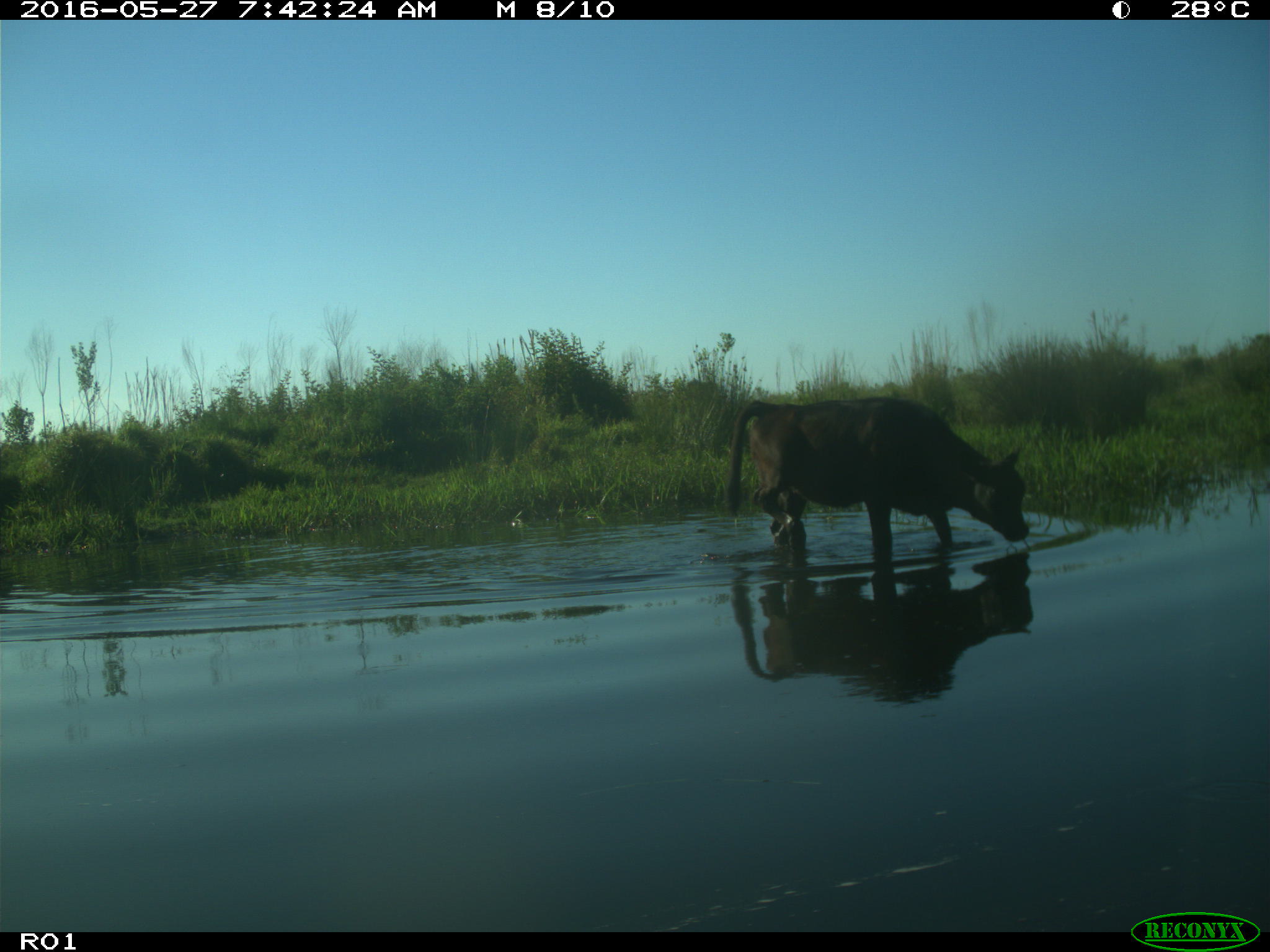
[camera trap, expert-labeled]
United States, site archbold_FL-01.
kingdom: Animalia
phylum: Chordata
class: Mammalia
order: Artiodactyla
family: Bovidae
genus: Bos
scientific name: Bos taurus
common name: domestic cow